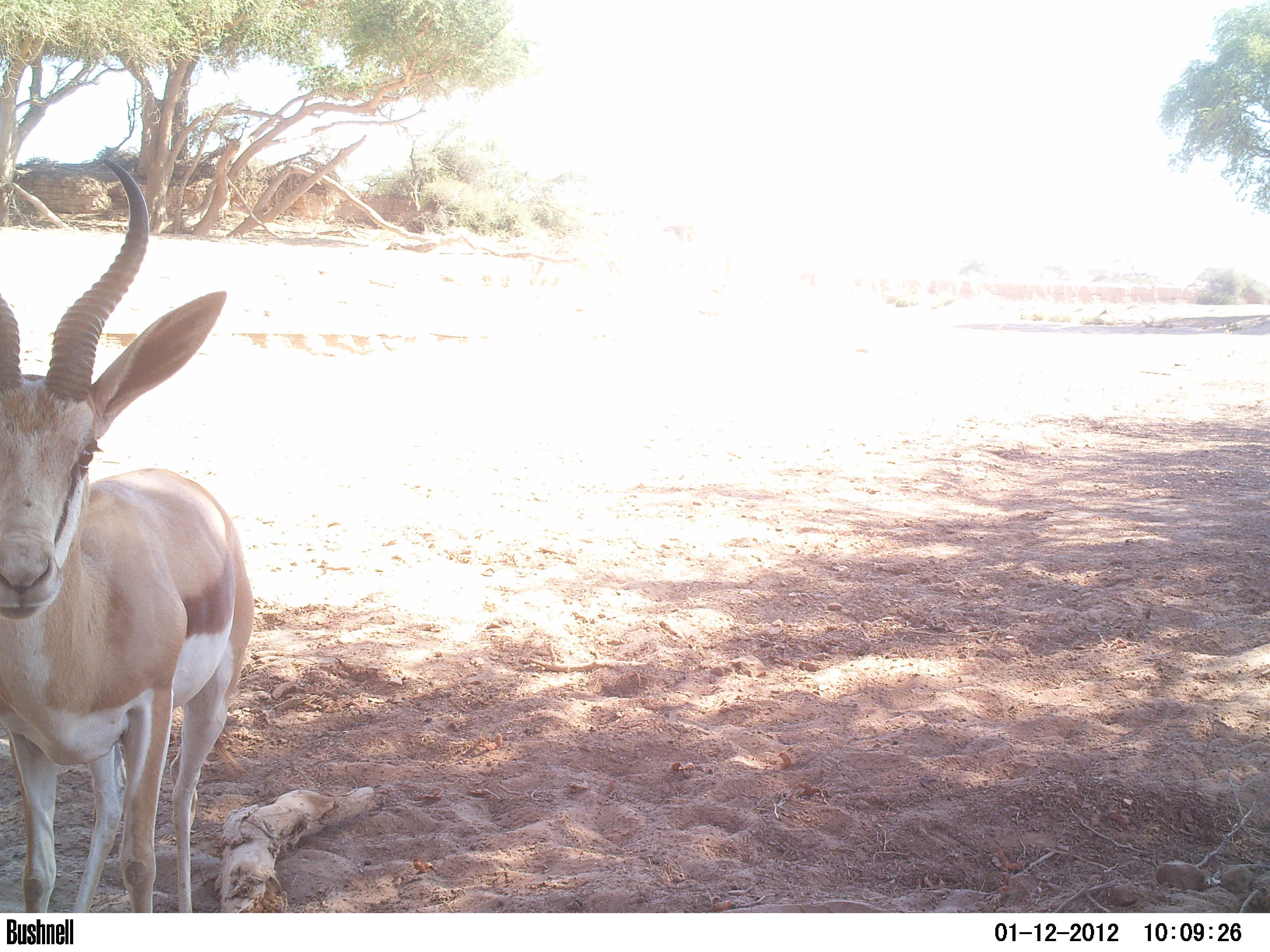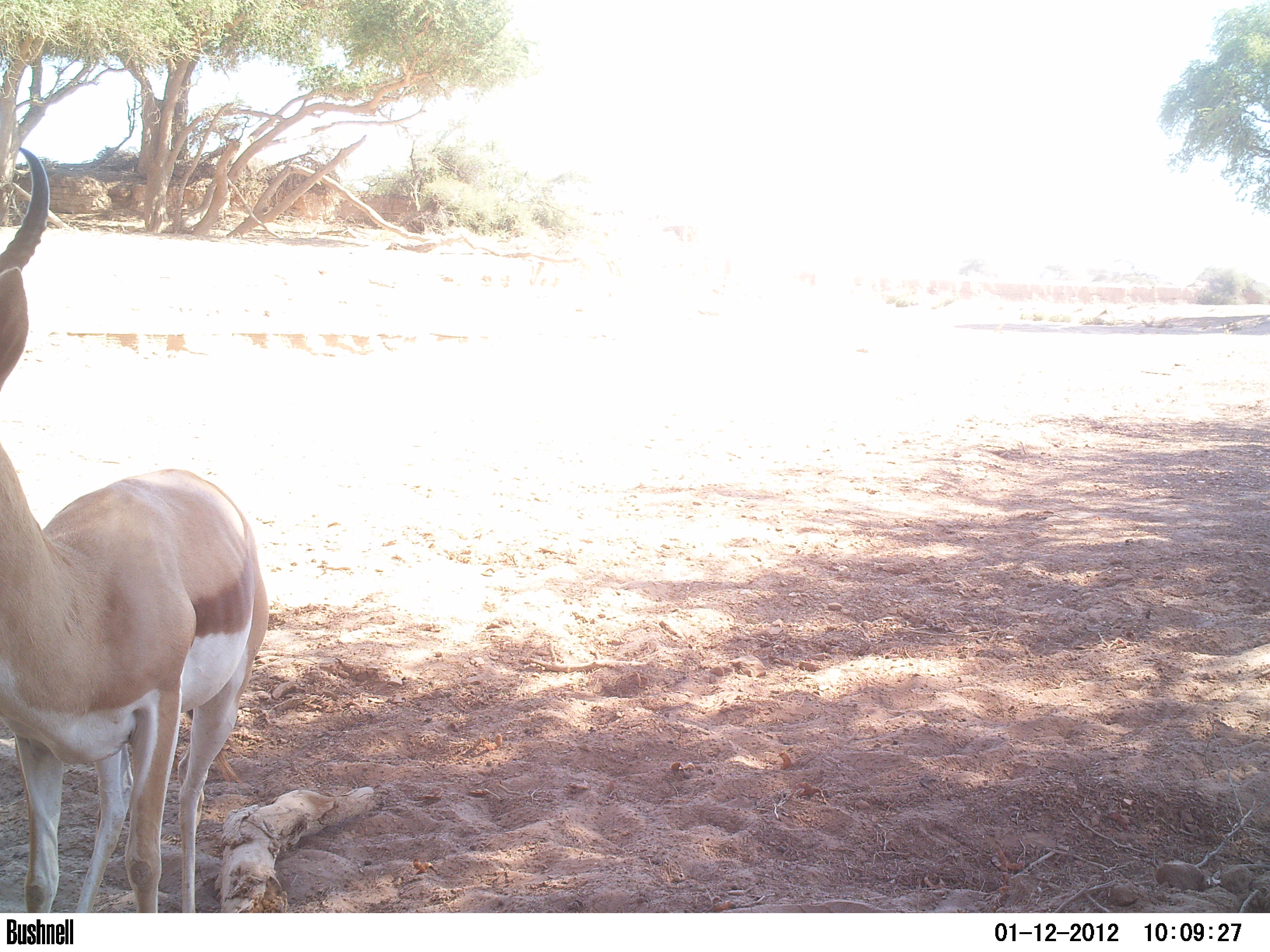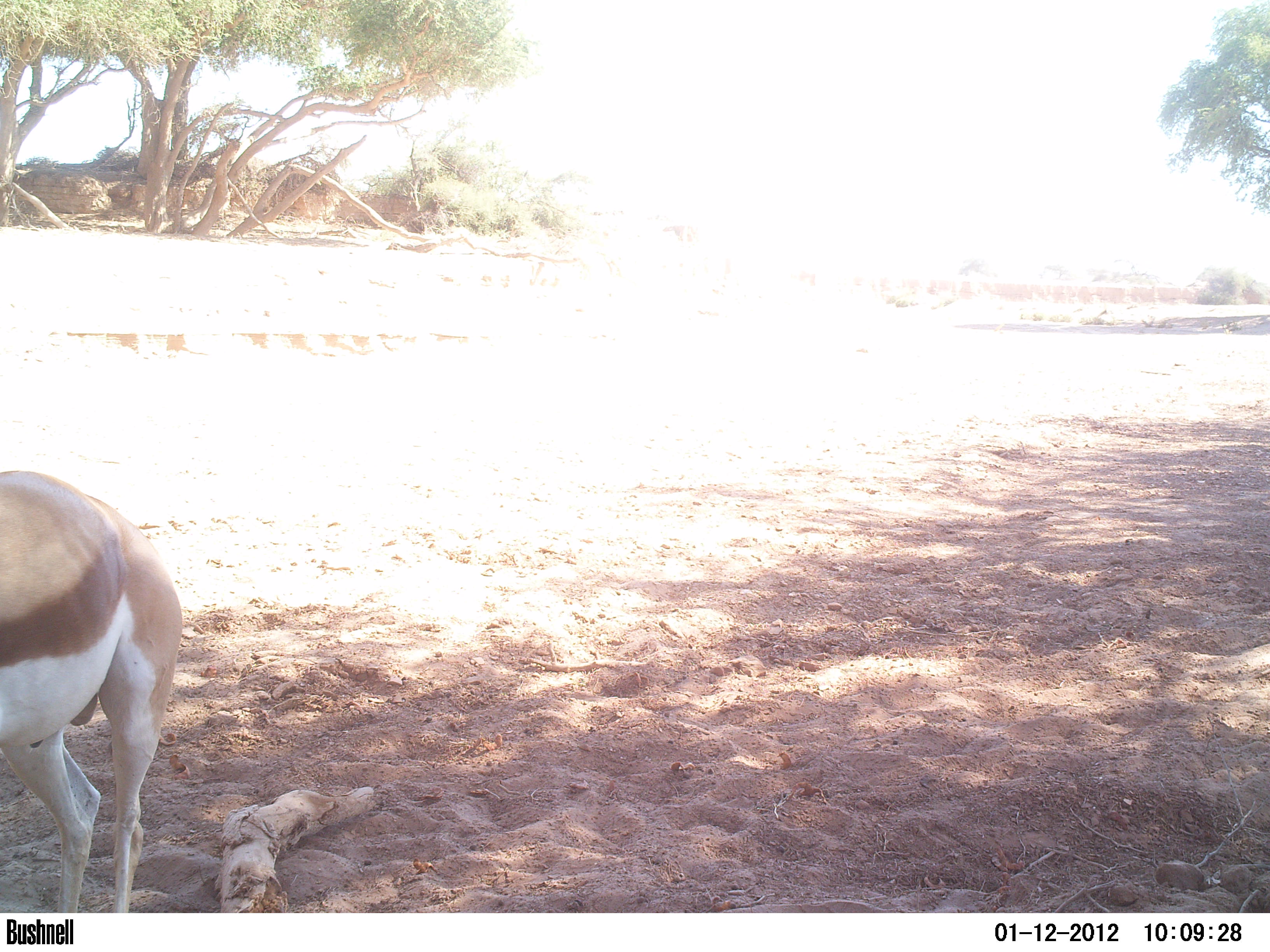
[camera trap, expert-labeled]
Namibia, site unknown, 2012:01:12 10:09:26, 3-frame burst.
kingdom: Animalia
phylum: Chordata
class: Mammalia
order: Artiodactyla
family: Bovidae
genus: Antidorcas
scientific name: Antidorcas marsupialis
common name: springbok